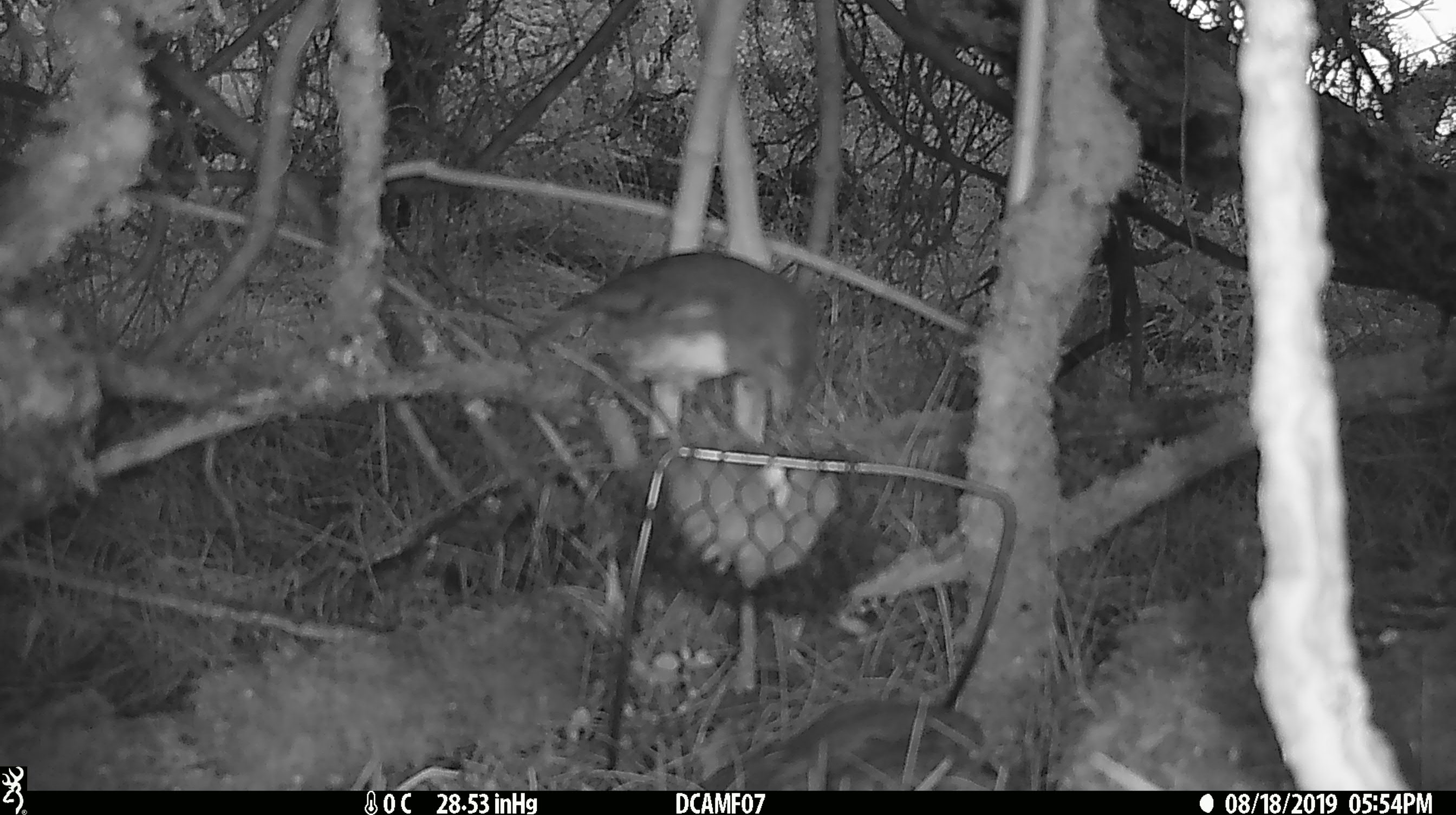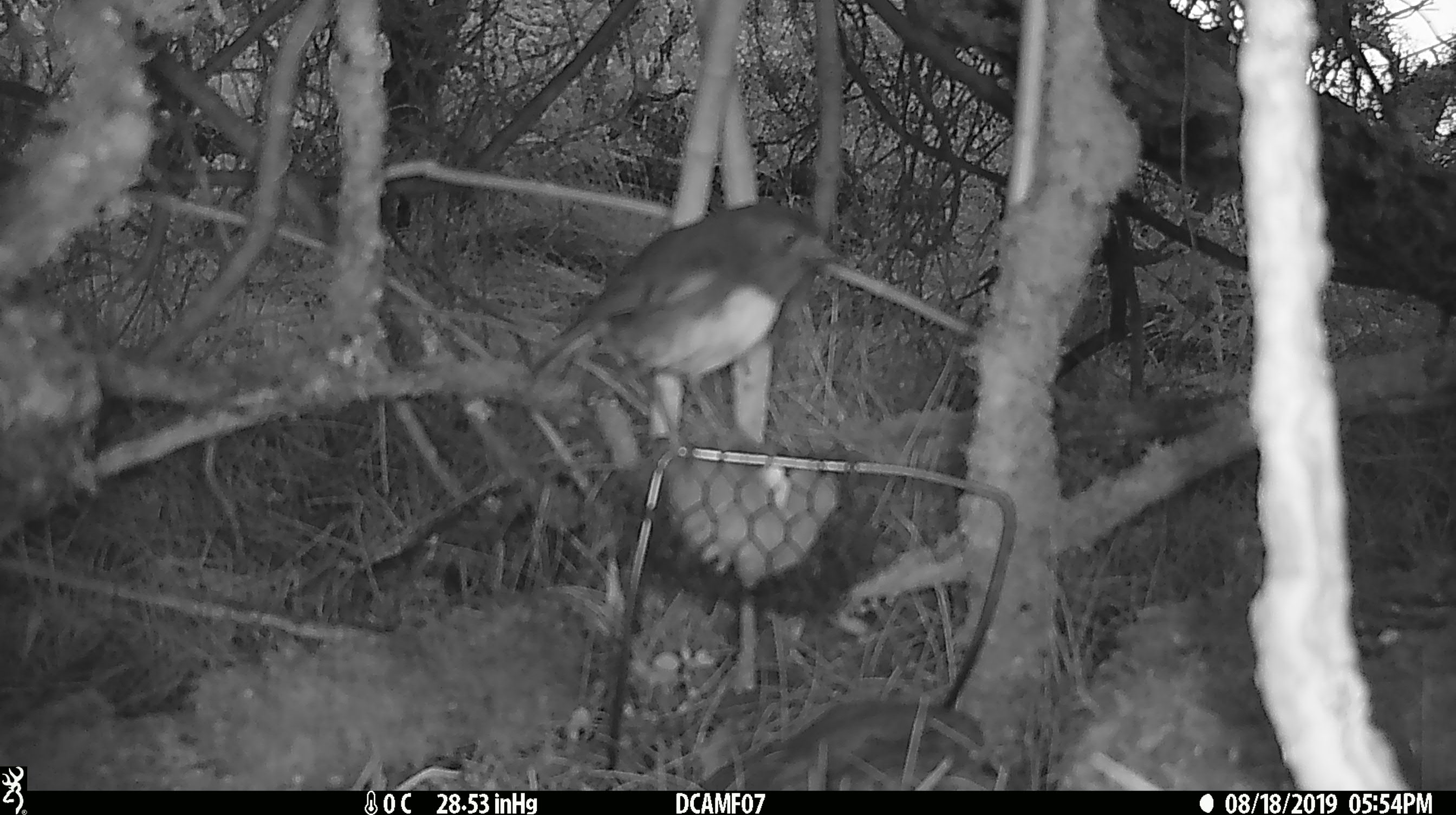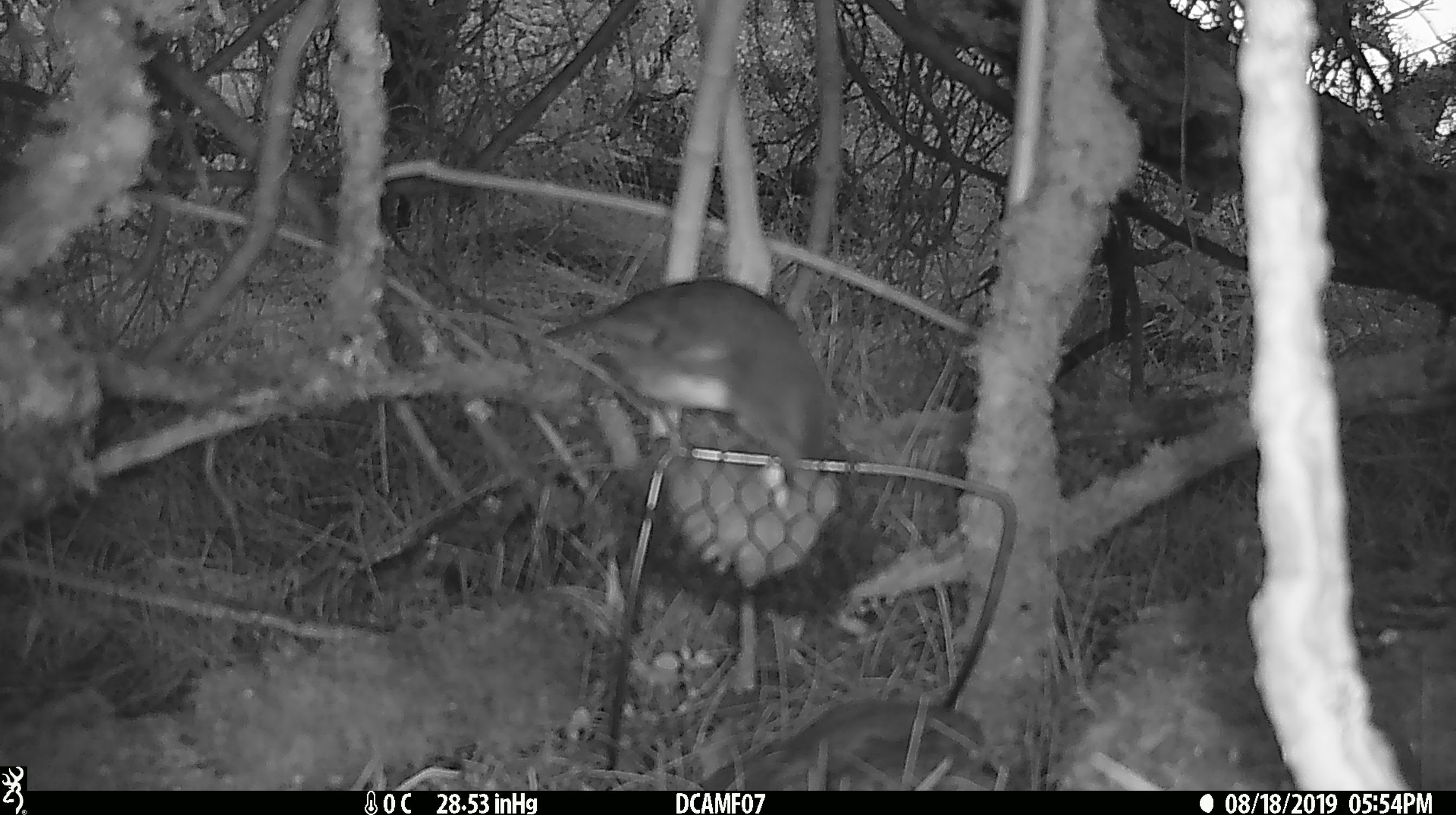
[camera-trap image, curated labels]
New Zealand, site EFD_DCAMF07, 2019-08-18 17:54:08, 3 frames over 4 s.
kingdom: Animalia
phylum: Chordata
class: Aves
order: Passeriformes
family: Petroicidae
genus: Petroica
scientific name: Petroica australis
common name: new zealand robin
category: robin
Robin (new zealand robin) (Petroica australis).